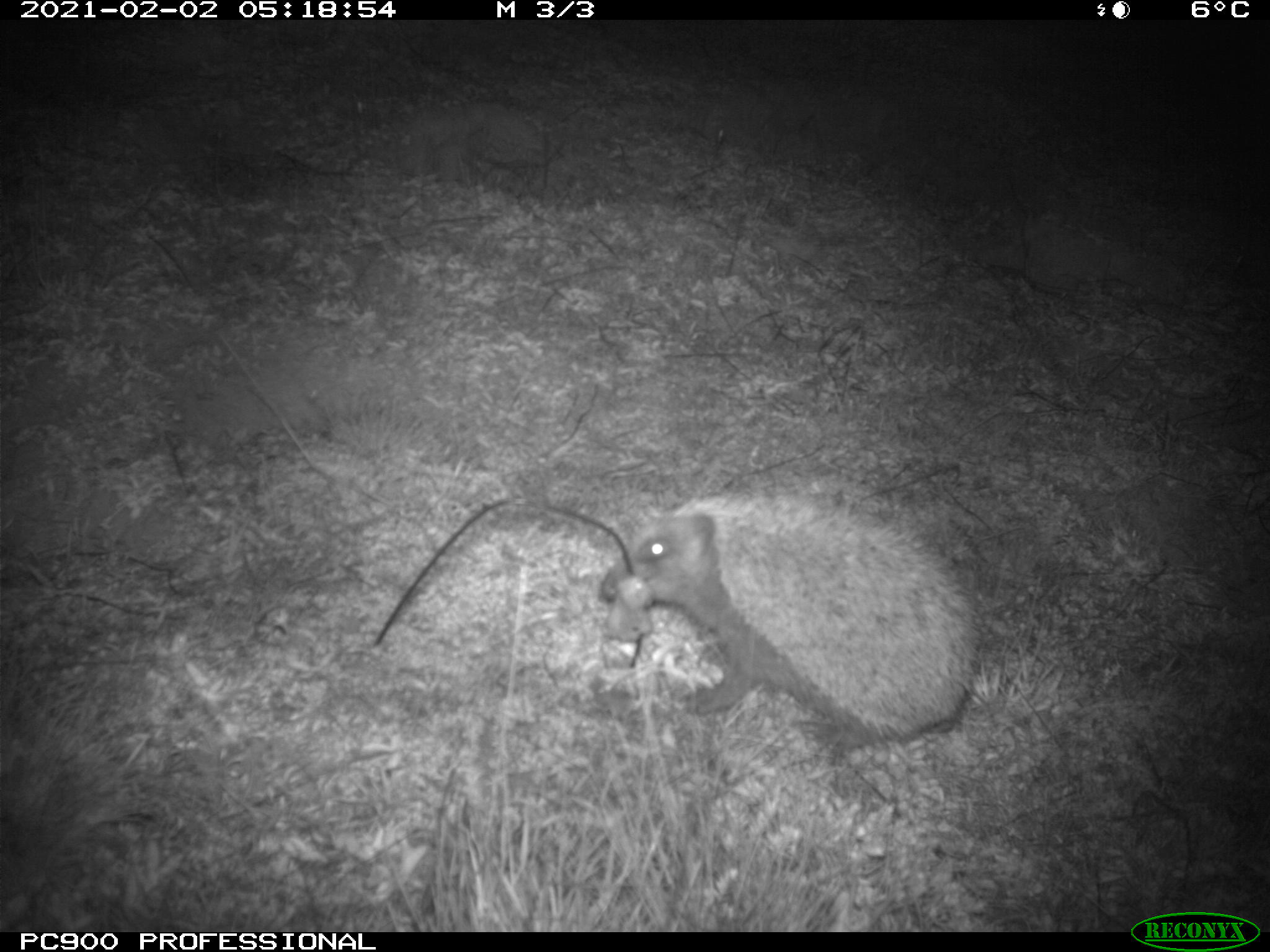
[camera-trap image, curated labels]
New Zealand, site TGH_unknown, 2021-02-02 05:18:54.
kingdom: Animalia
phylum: Chordata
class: Mammalia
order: Eulipotyphla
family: Erinaceidae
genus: Erinaceus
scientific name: Erinaceus europaeus europaeus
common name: european hedgehog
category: hedgehog